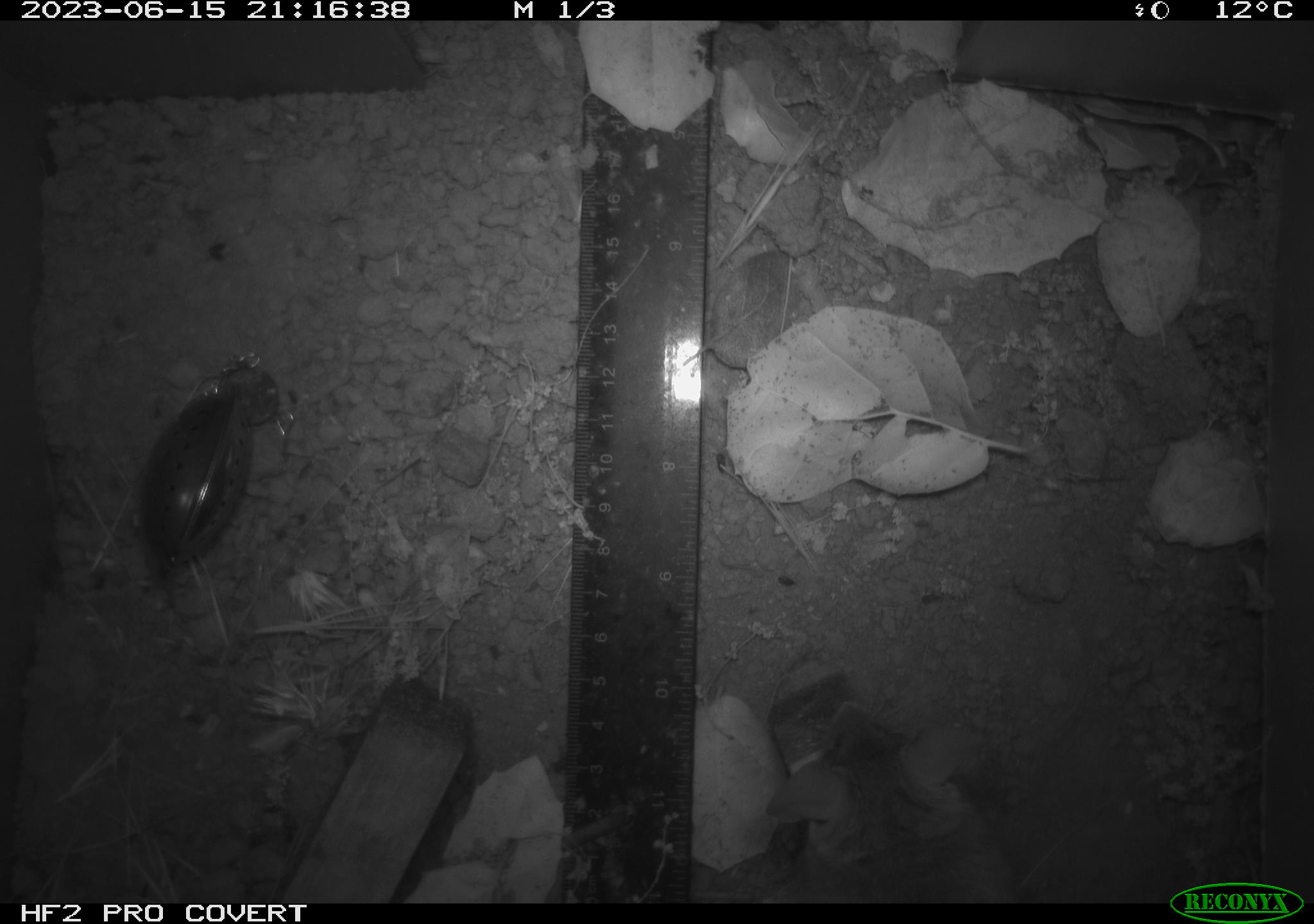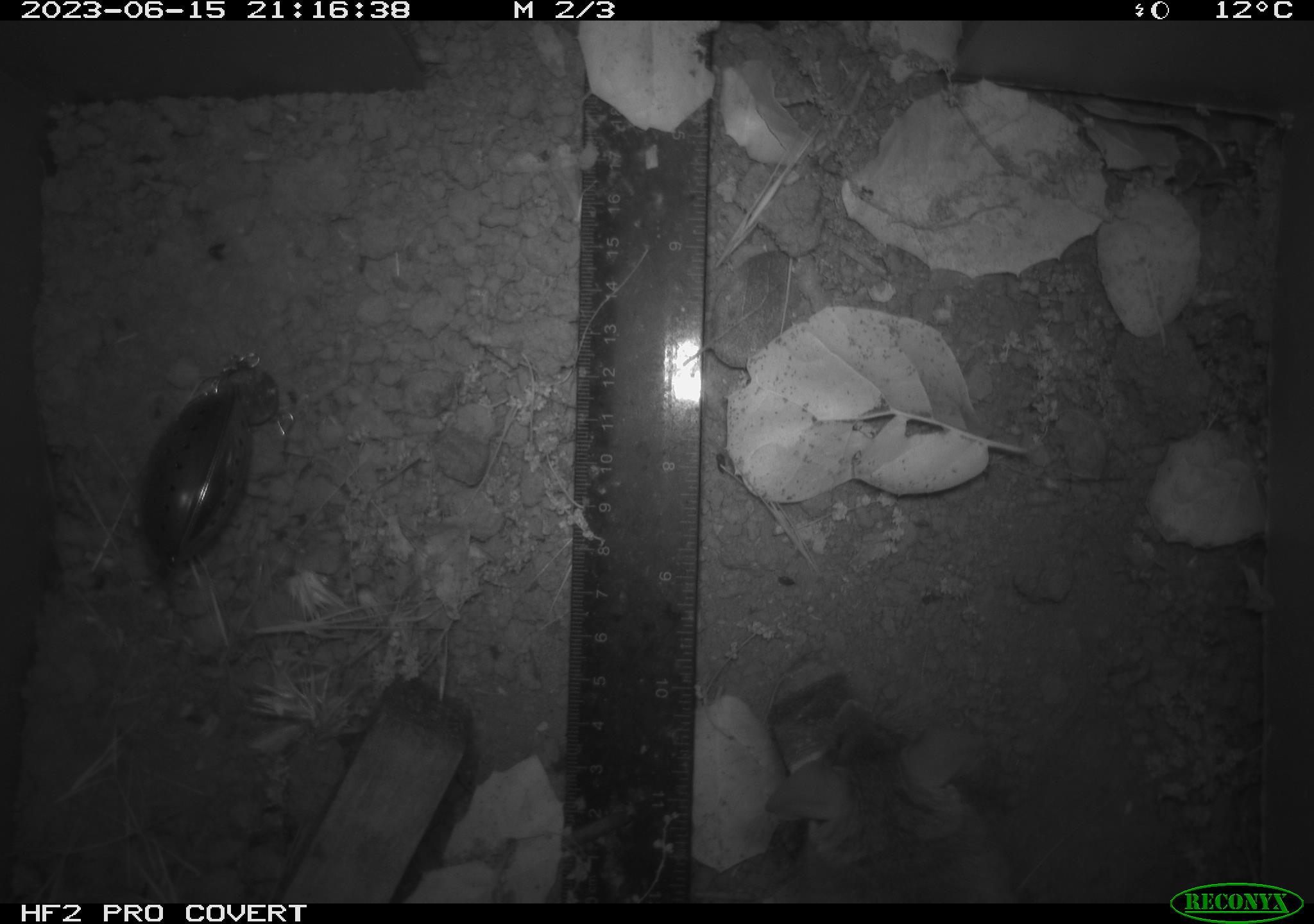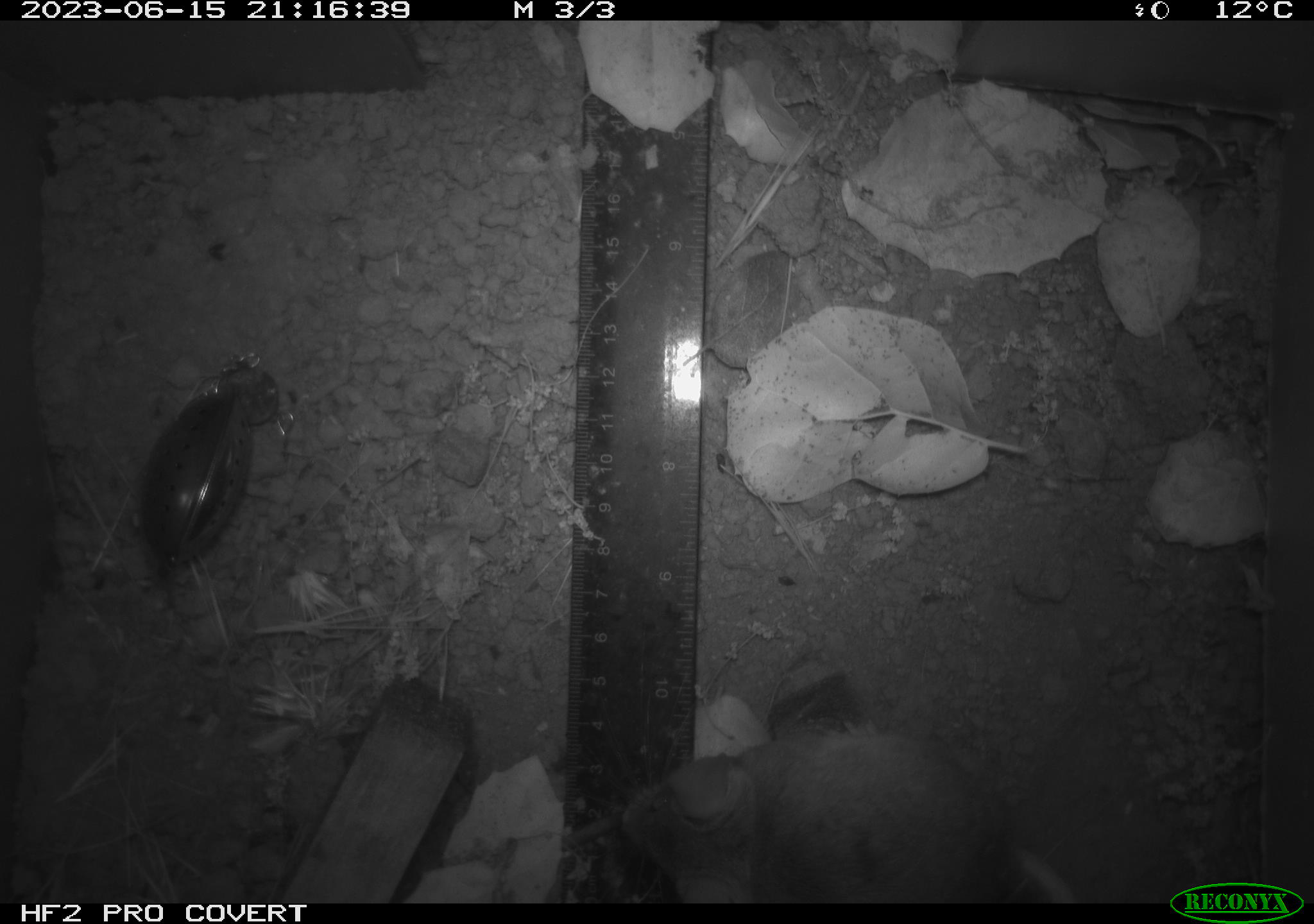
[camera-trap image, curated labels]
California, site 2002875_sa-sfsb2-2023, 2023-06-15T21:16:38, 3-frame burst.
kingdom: Animalia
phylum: Chordata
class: Mammalia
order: Rodentia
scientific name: Rodentia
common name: mouse species